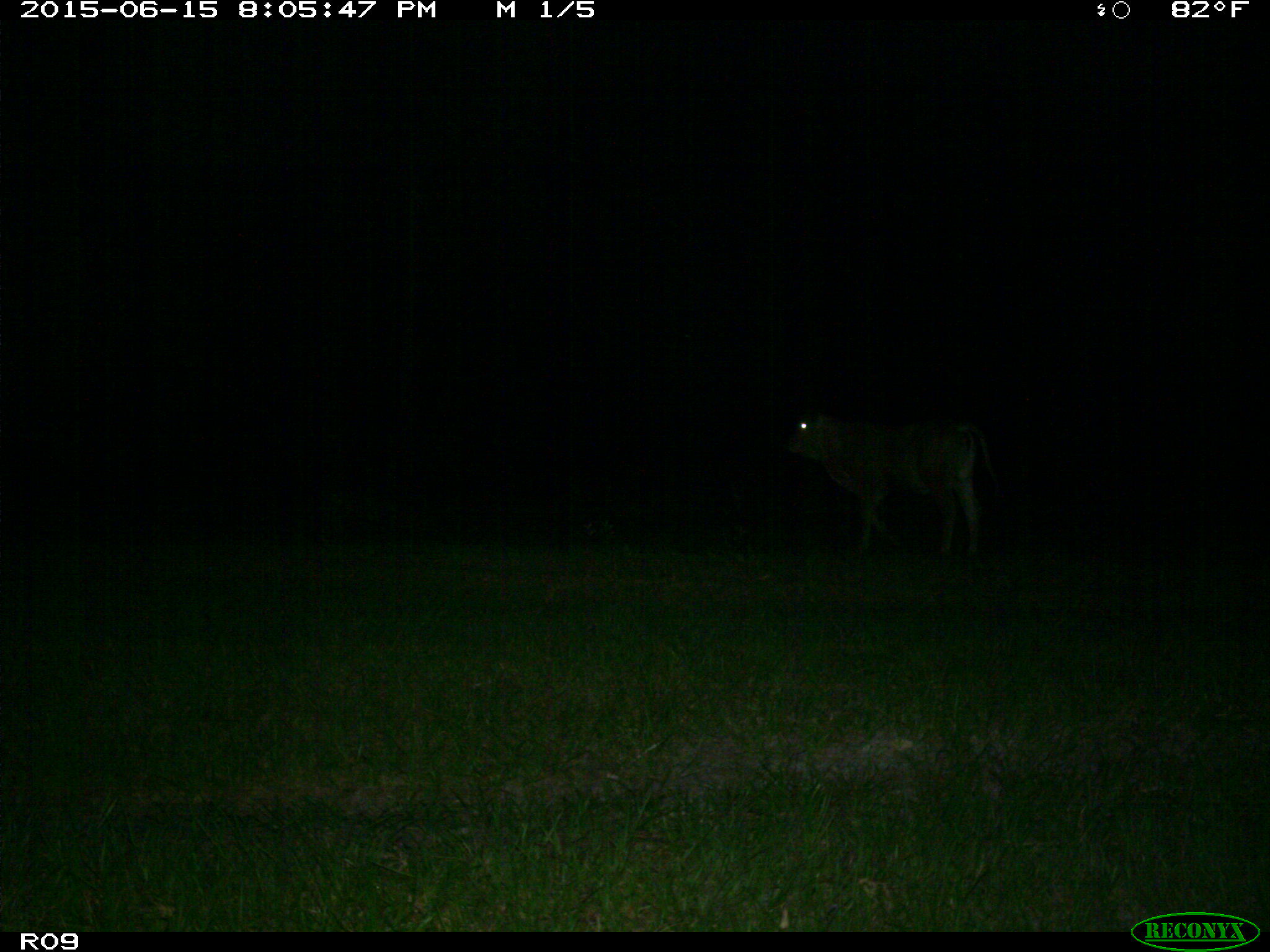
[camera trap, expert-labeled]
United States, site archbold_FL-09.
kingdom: Animalia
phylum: Chordata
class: Mammalia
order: Artiodactyla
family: Bovidae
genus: Bos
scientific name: Bos taurus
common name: domestic cow